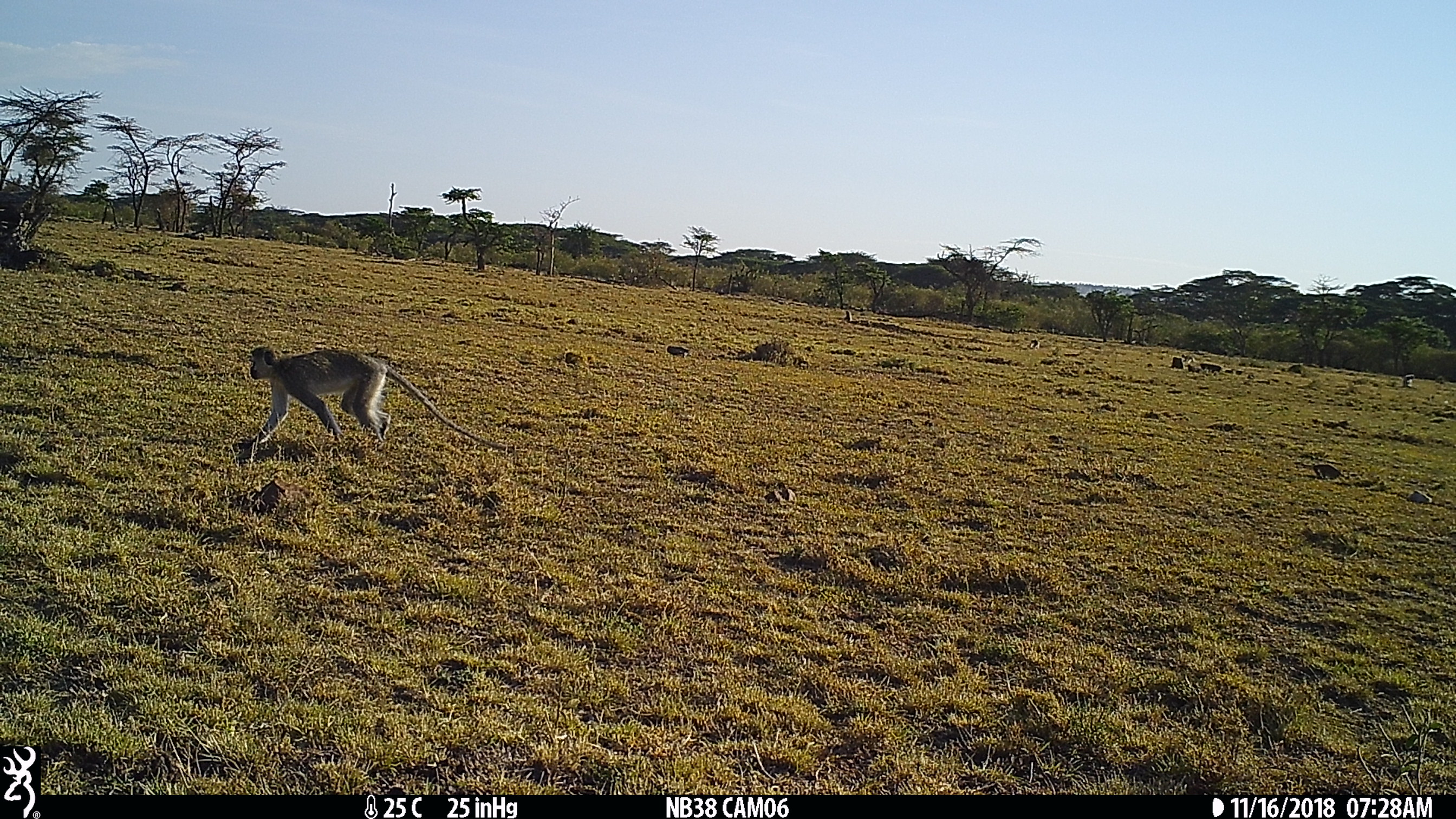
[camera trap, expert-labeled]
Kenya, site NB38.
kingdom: Animalia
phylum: Chordata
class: Mammalia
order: Primates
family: Cercopithecidae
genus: Chlorocebus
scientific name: Chlorocebus pygerythrus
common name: vervet monkey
Vervet monkey (Chlorocebus pygerythrus).